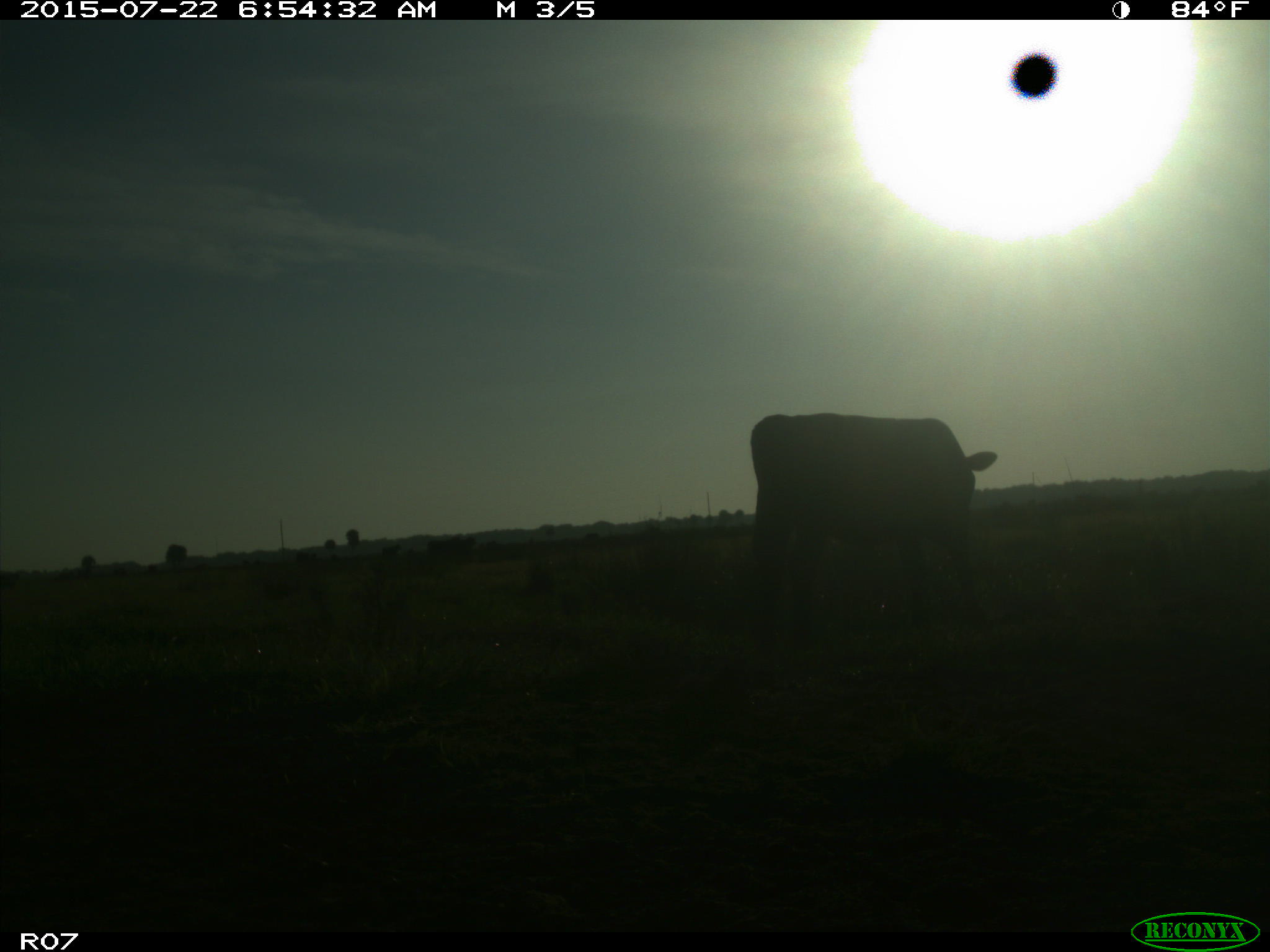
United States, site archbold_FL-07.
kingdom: Animalia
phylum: Chordata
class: Mammalia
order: Artiodactyla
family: Suidae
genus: Sus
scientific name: Sus scrofa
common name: wild boar